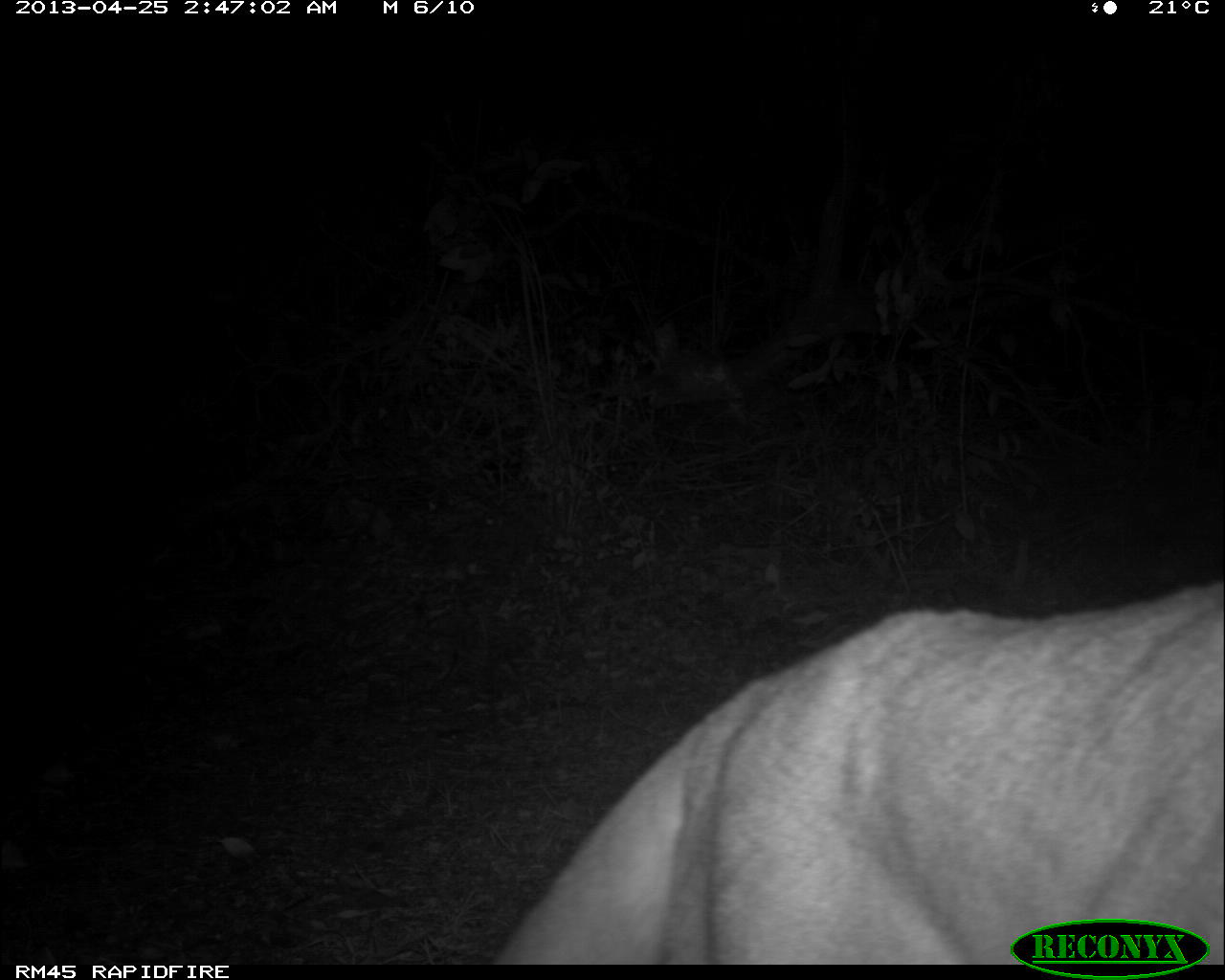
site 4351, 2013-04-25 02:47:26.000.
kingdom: Animalia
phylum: Chordata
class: Mammalia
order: Carnivora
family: Felidae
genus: Puma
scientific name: Puma concolor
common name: mountain lion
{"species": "Puma concolor (mountain lion)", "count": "2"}